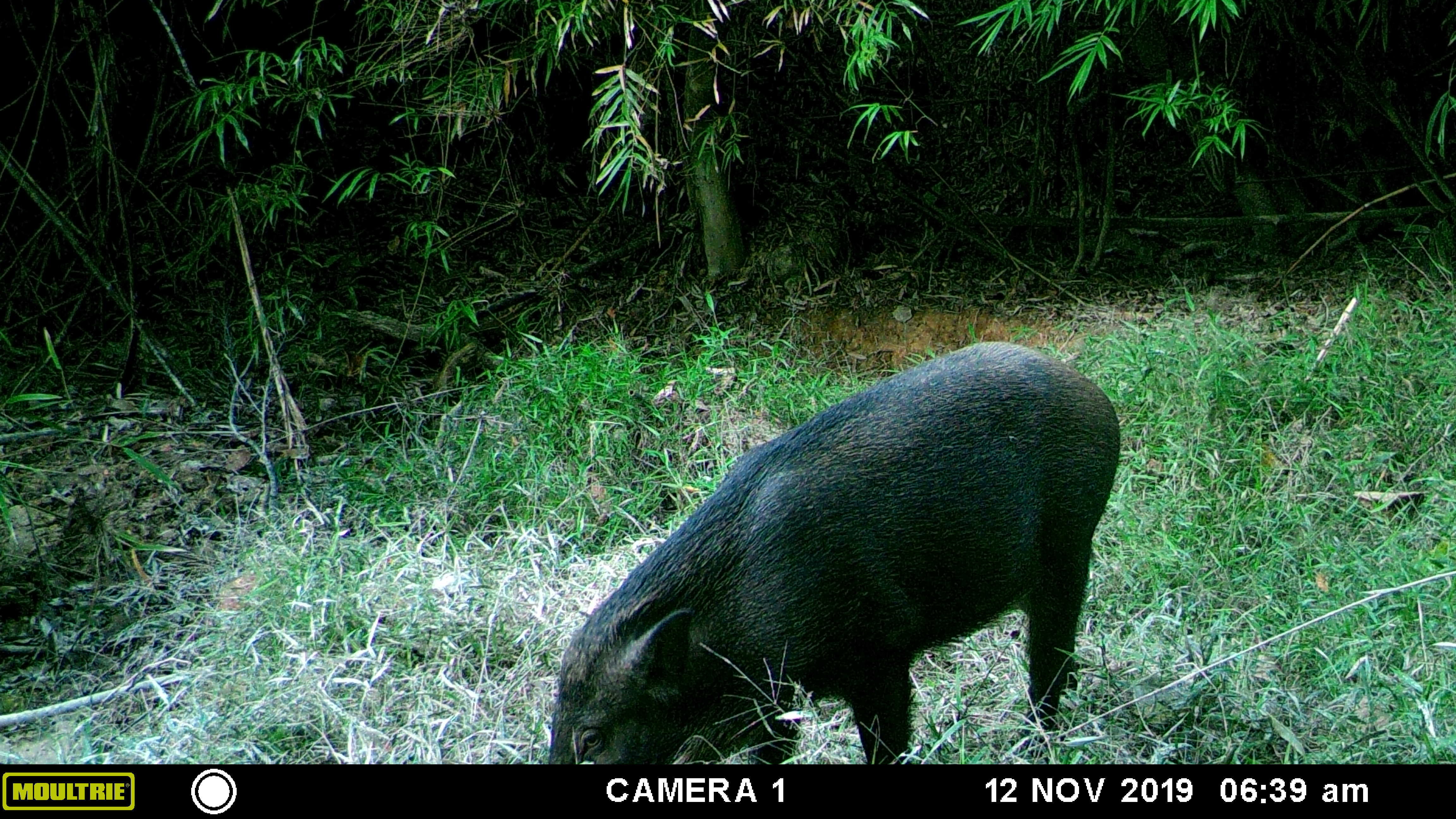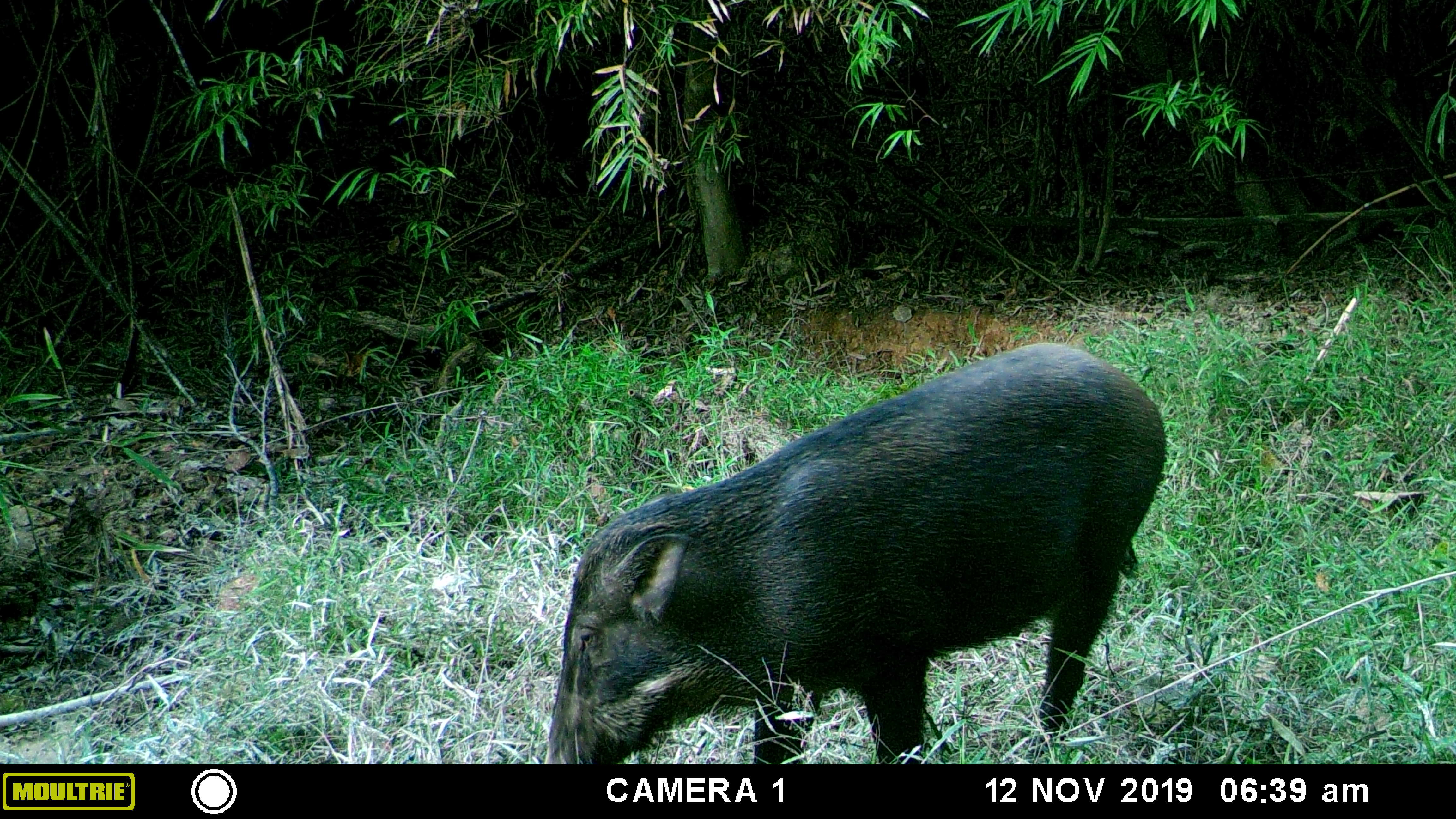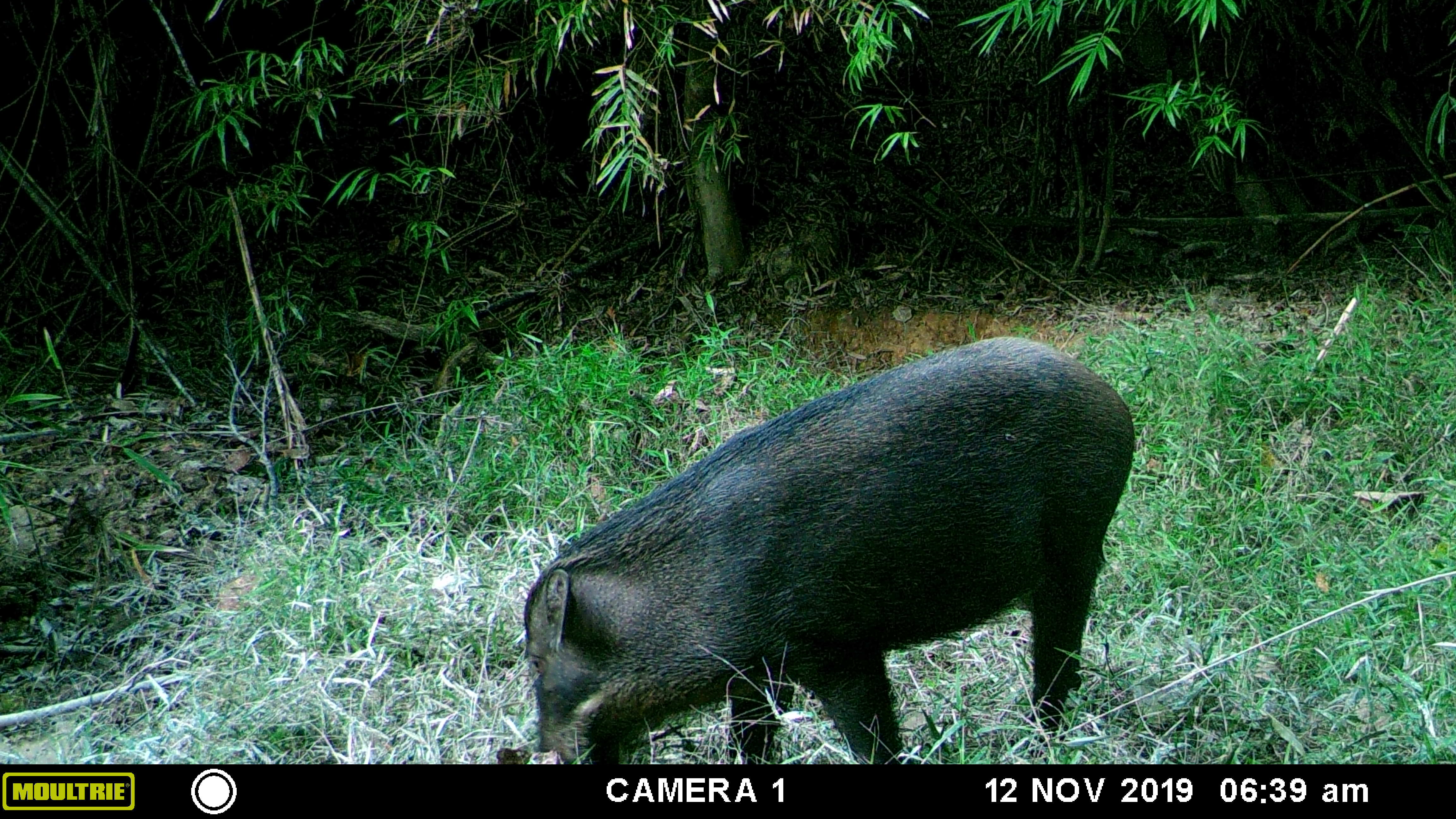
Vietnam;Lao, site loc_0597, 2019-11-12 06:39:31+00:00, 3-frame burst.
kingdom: Animalia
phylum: Chordata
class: Mammalia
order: Artiodactyla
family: Suidae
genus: Sus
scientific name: Sus scrofa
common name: eurasian wild pig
Eurasian wild pig (Sus scrofa). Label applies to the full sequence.